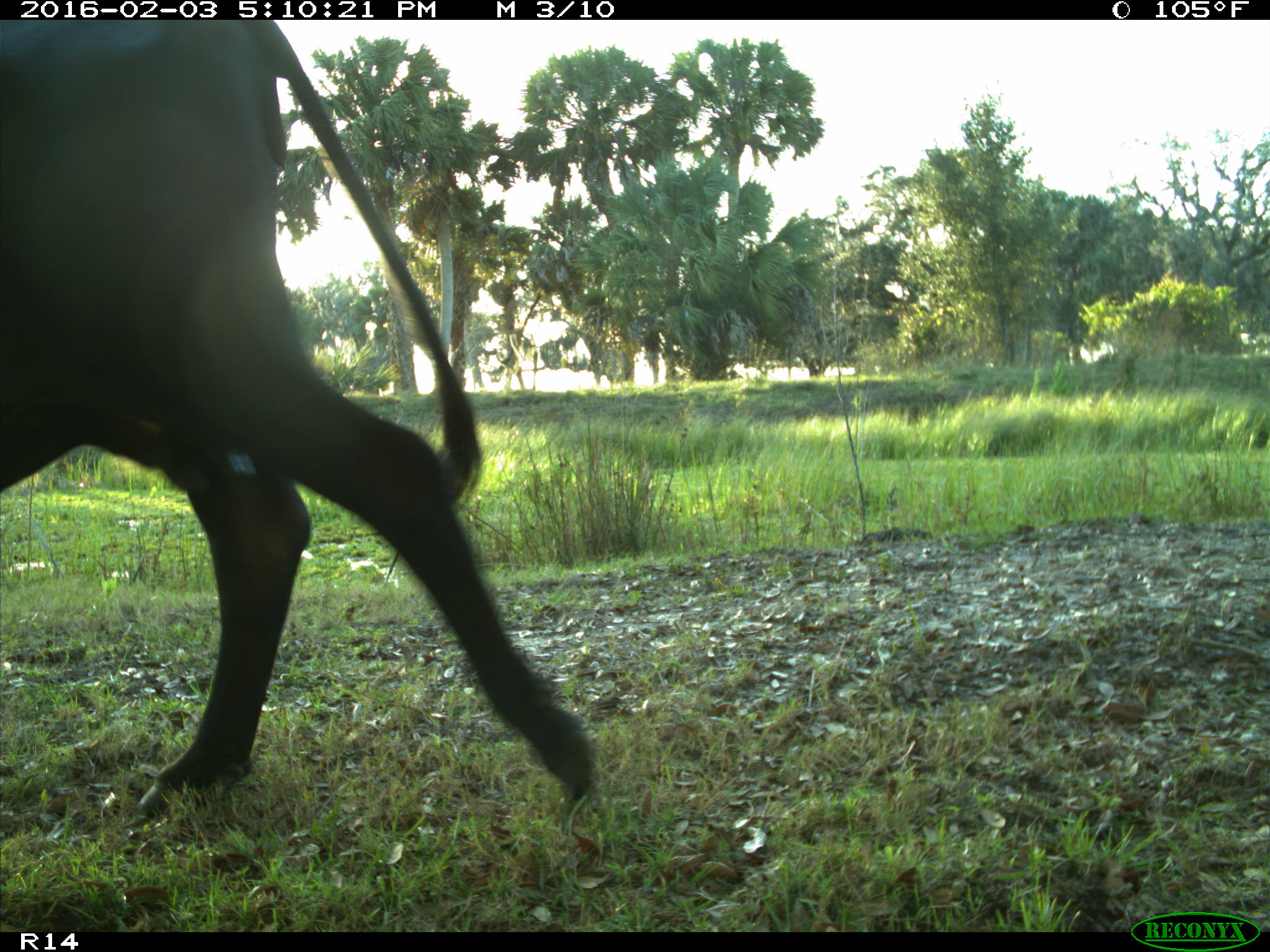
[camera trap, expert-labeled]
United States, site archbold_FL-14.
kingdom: Animalia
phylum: Chordata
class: Mammalia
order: Artiodactyla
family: Bovidae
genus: Bos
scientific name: Bos taurus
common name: domestic cow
Bos taurus (domestic cow).